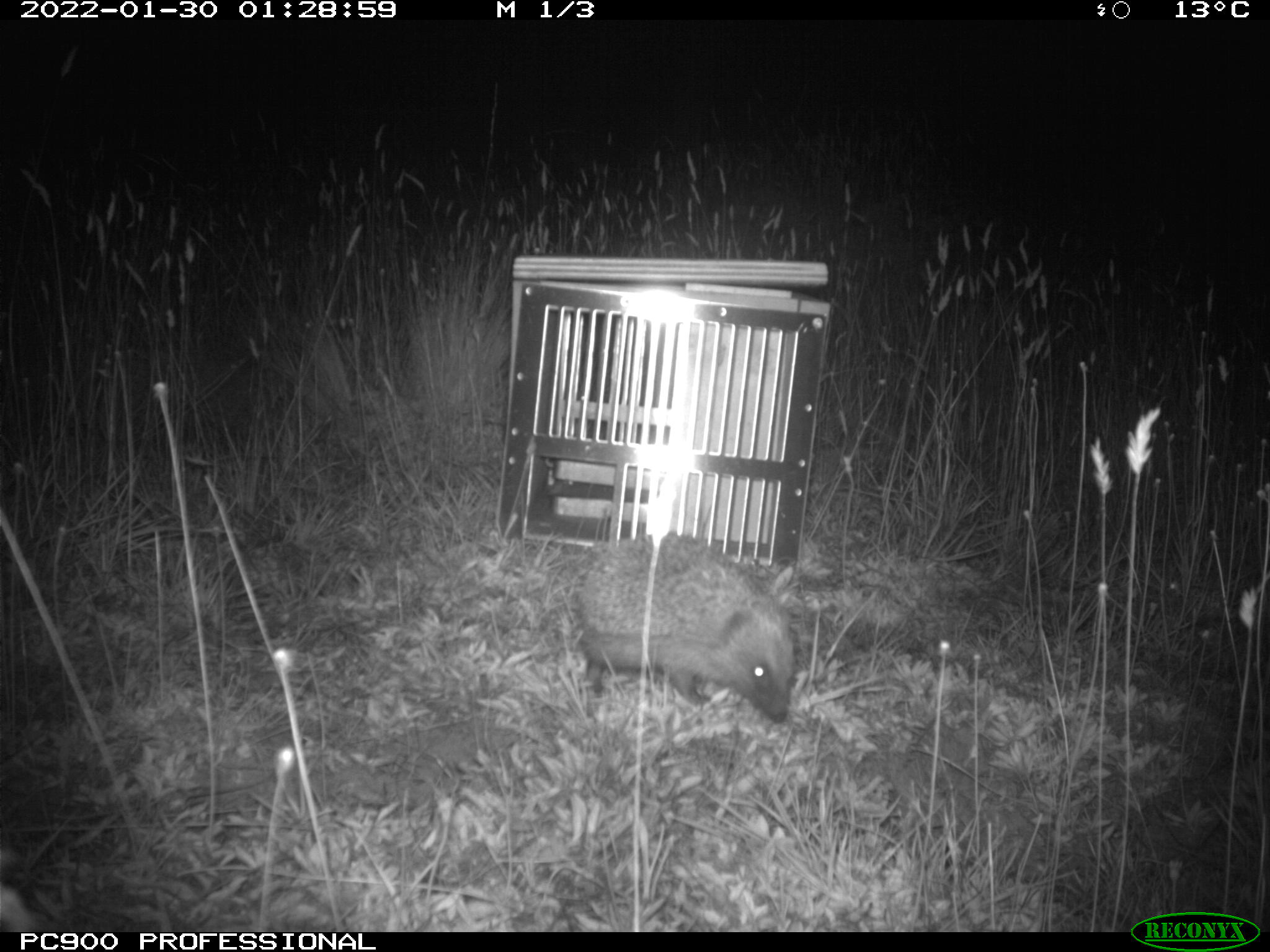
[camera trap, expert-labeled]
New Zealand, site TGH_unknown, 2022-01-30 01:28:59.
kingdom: Animalia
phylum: Chordata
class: Mammalia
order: Eulipotyphla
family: Erinaceidae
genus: Erinaceus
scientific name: Erinaceus europaeus europaeus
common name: european hedgehog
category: hedgehog